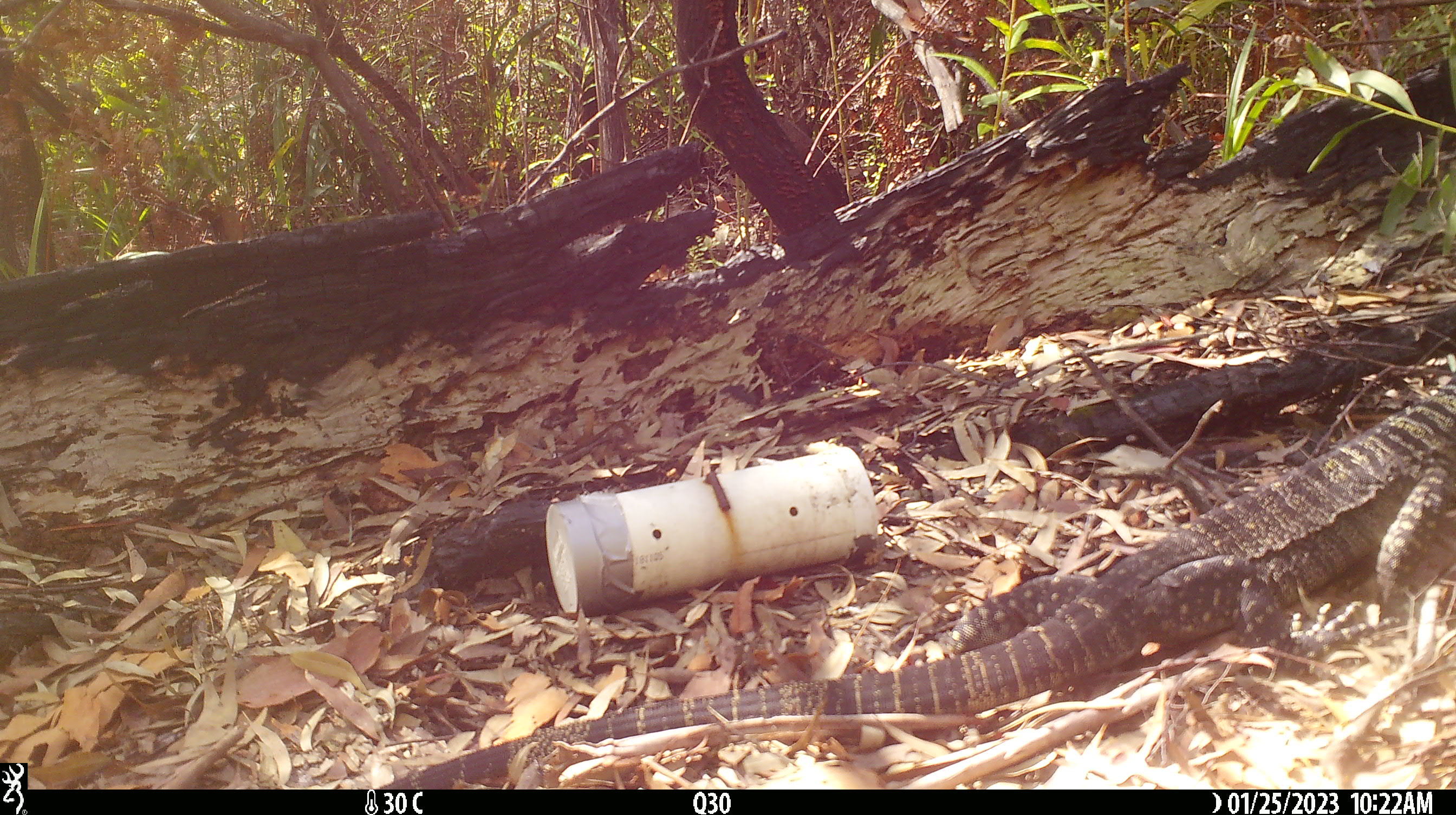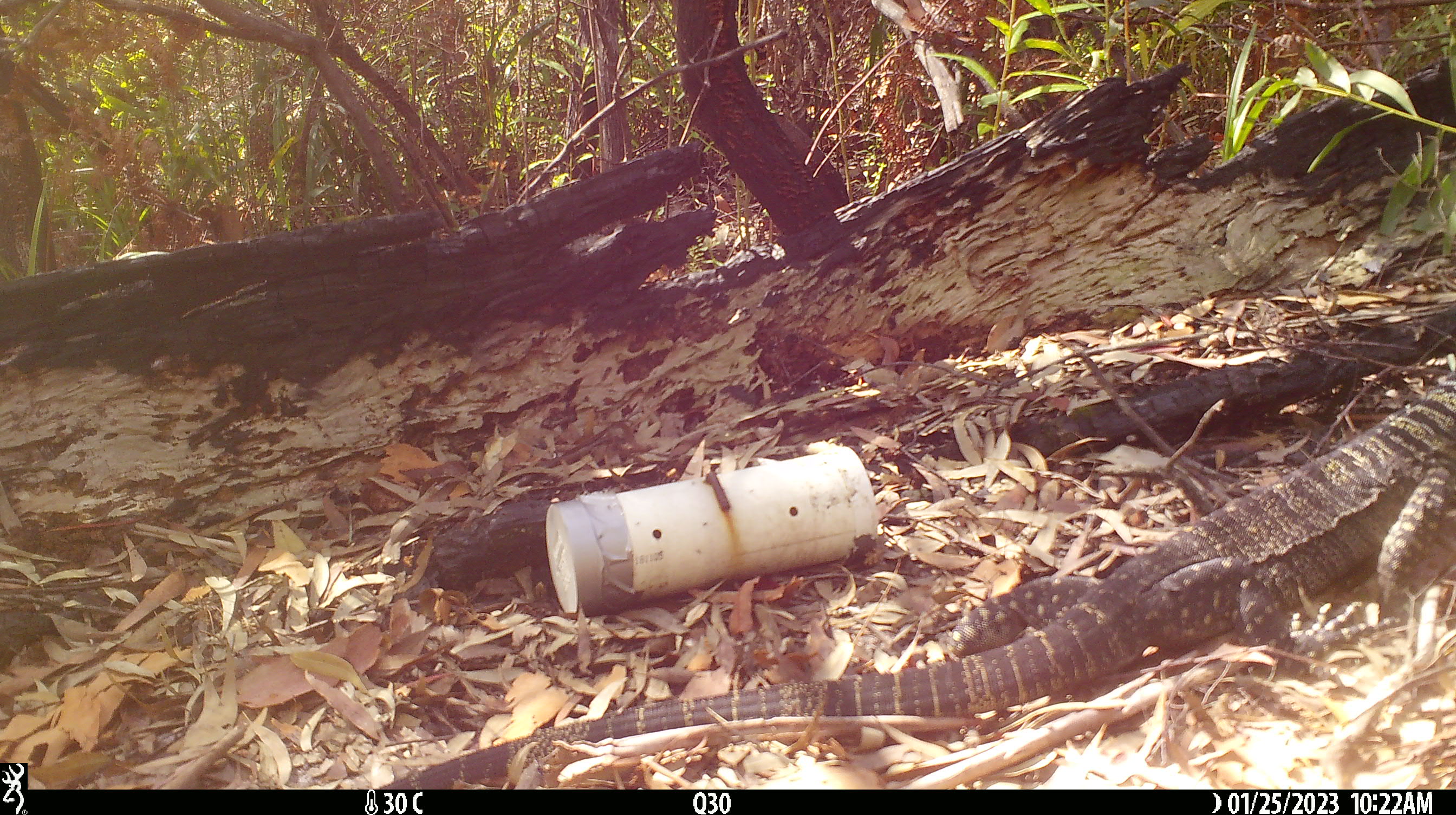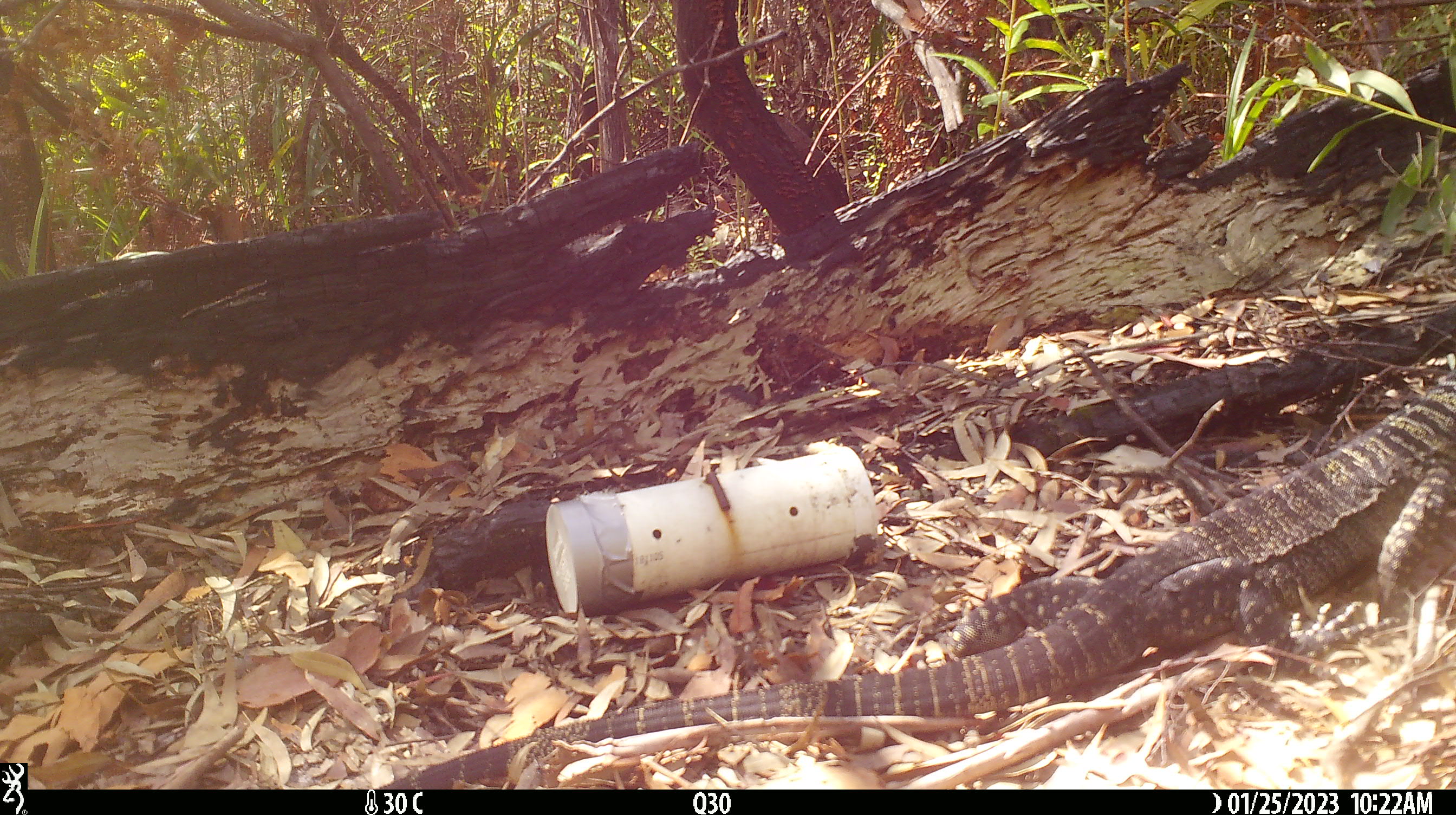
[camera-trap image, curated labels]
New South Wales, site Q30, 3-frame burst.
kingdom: Animalia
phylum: Chordata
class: Reptilia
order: Squamata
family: Varanidae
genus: Varanus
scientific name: Varanus varius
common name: lace monitor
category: goanna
Goanna (lace monitor) (Varanus varius).